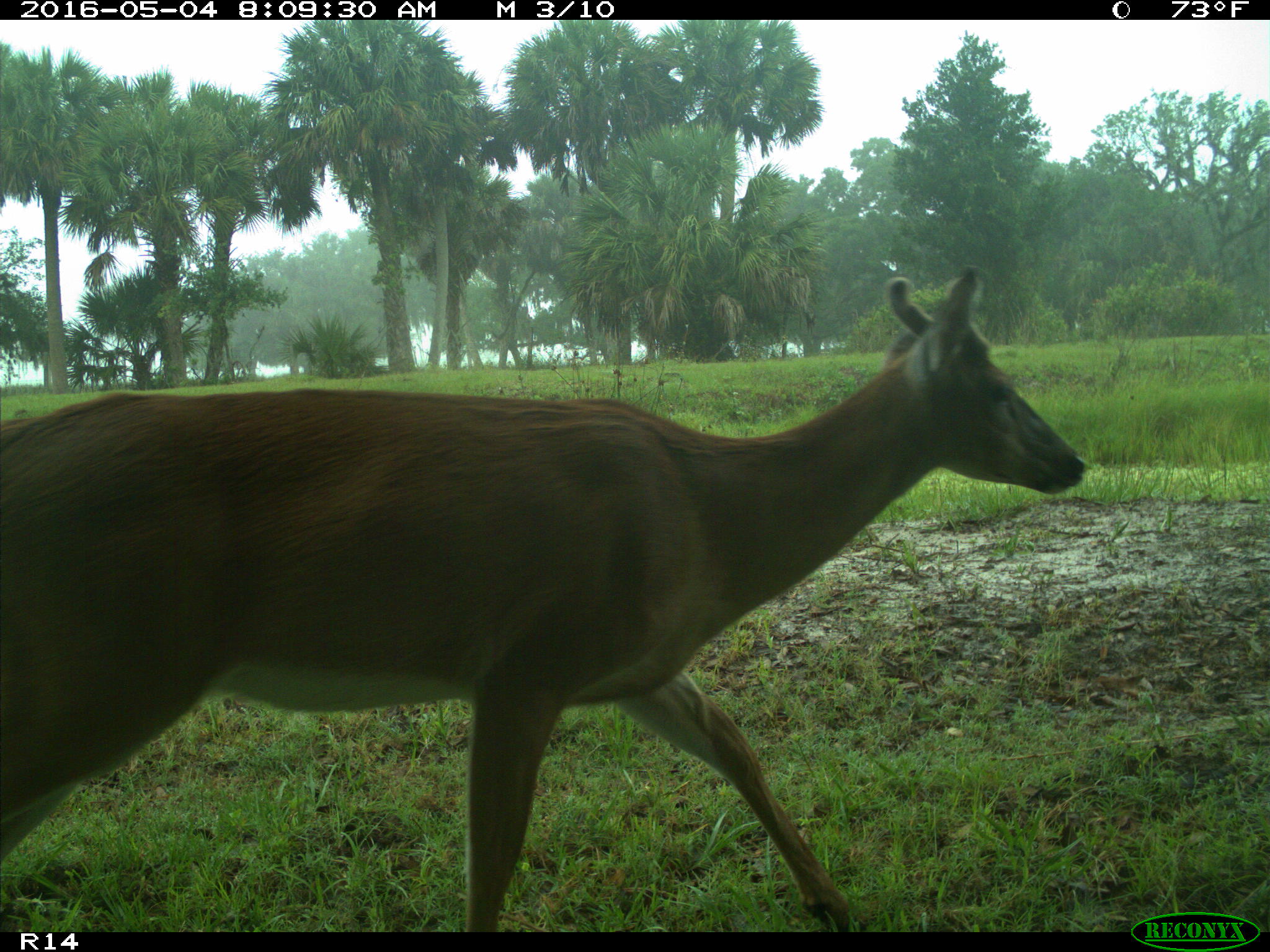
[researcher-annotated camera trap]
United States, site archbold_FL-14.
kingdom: Animalia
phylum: Chordata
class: Mammalia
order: Artiodactyla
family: Cervidae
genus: Odocoileus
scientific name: Odocoileus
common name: deer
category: unidentified deer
Unidentified deer (deer) (Odocoileus).